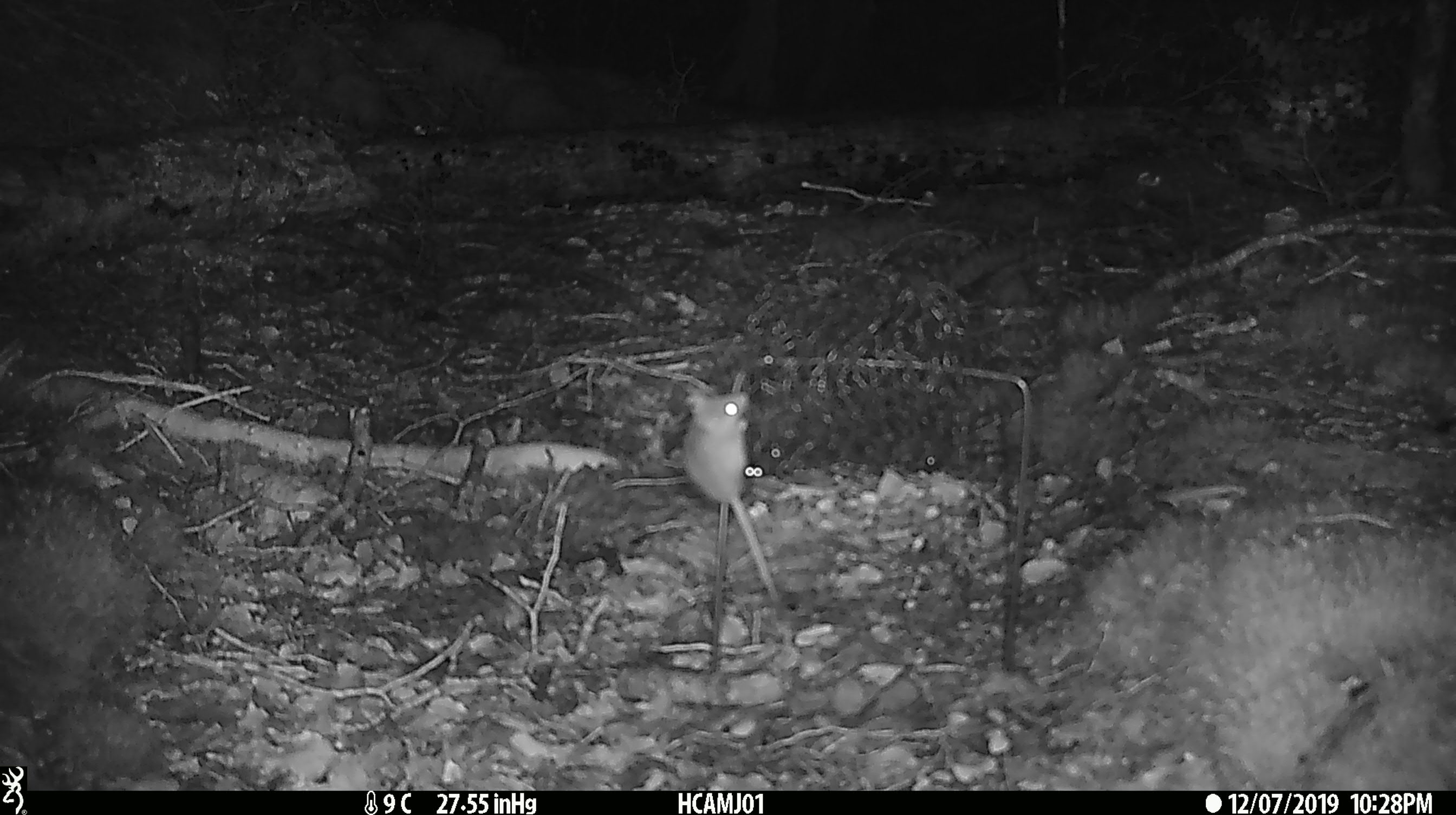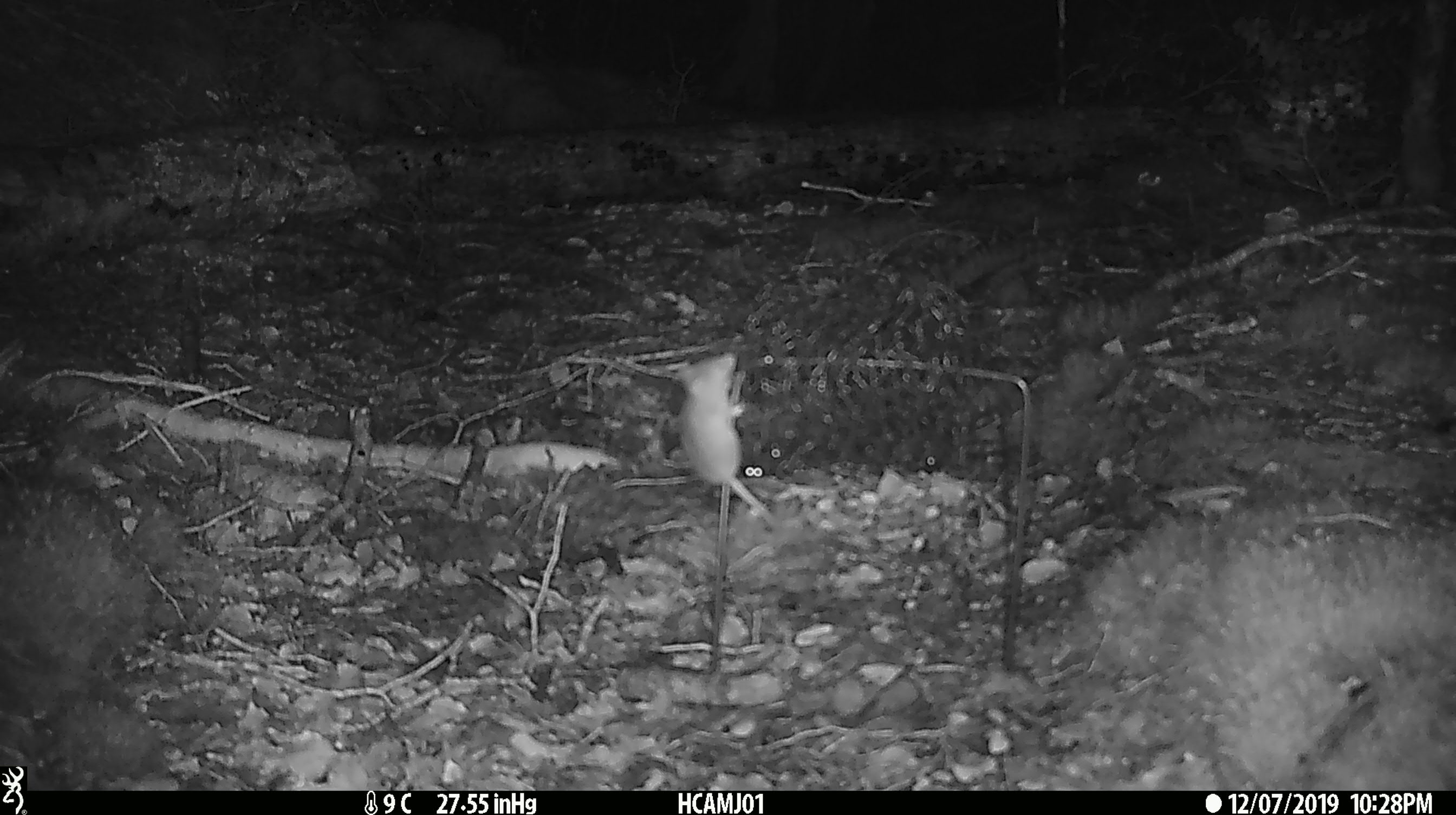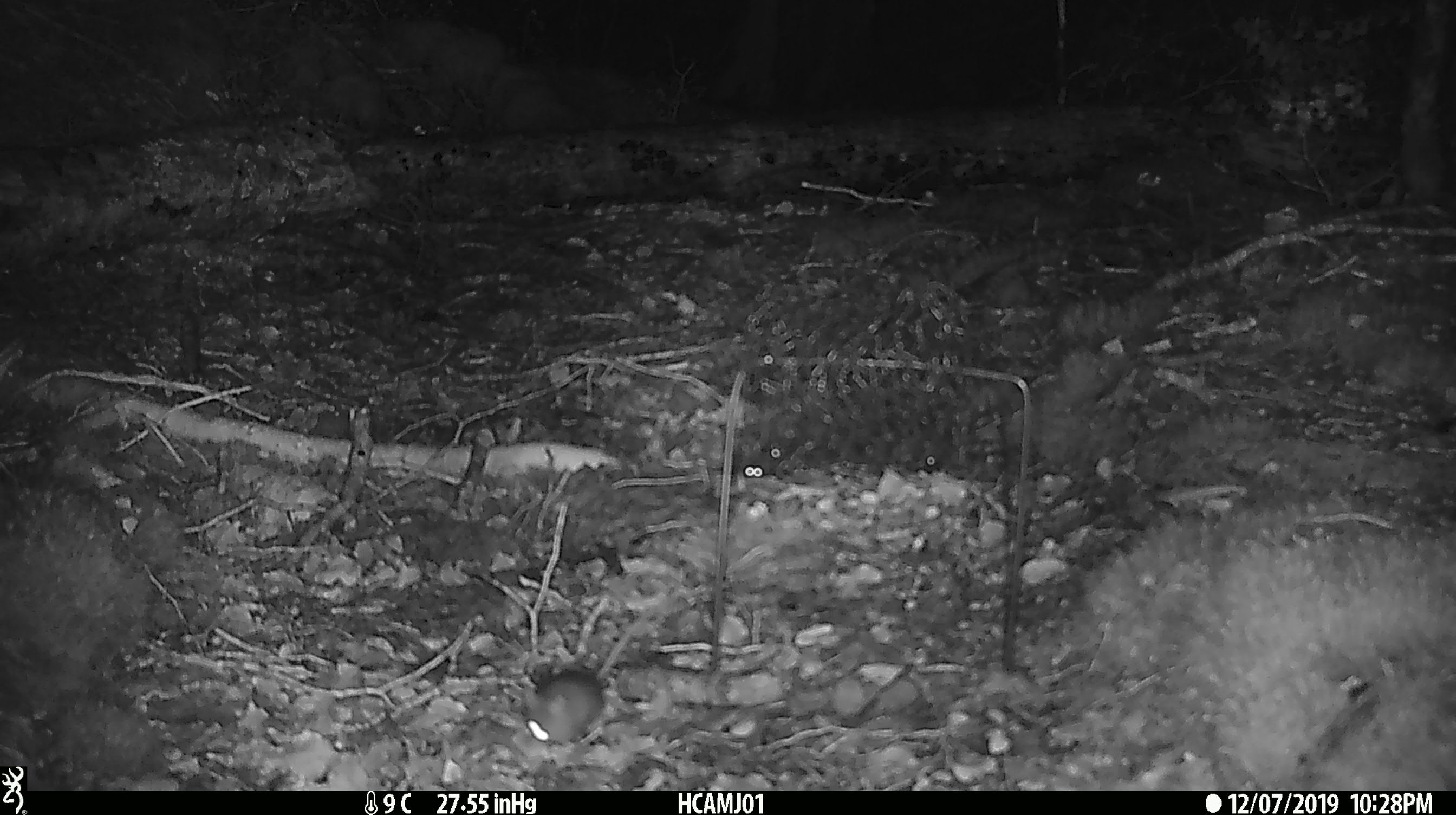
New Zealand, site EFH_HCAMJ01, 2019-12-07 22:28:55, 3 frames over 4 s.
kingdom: Animalia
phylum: Chordata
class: Mammalia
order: Rodentia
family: Muridae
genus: Mus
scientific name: Mus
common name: mouse